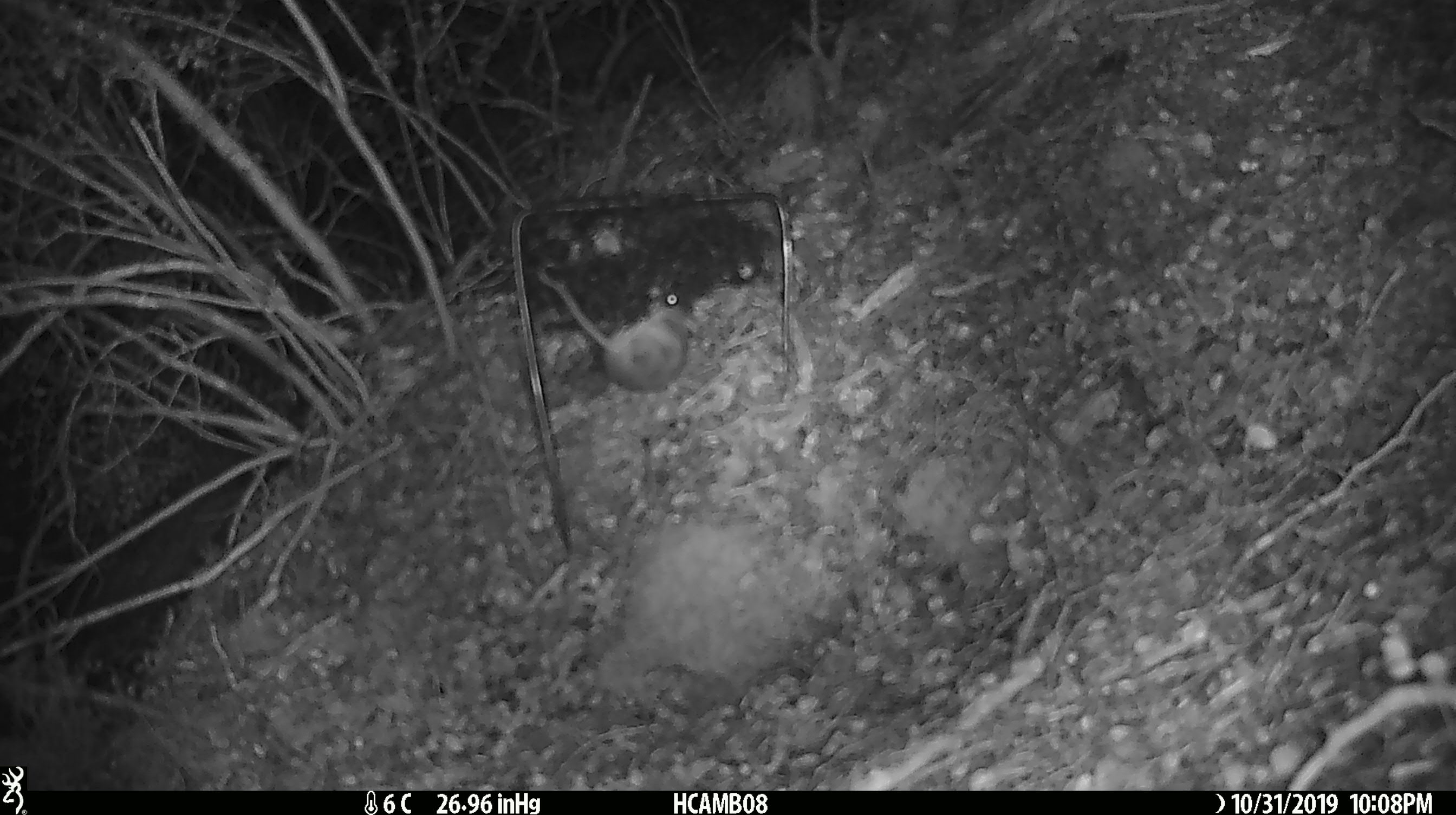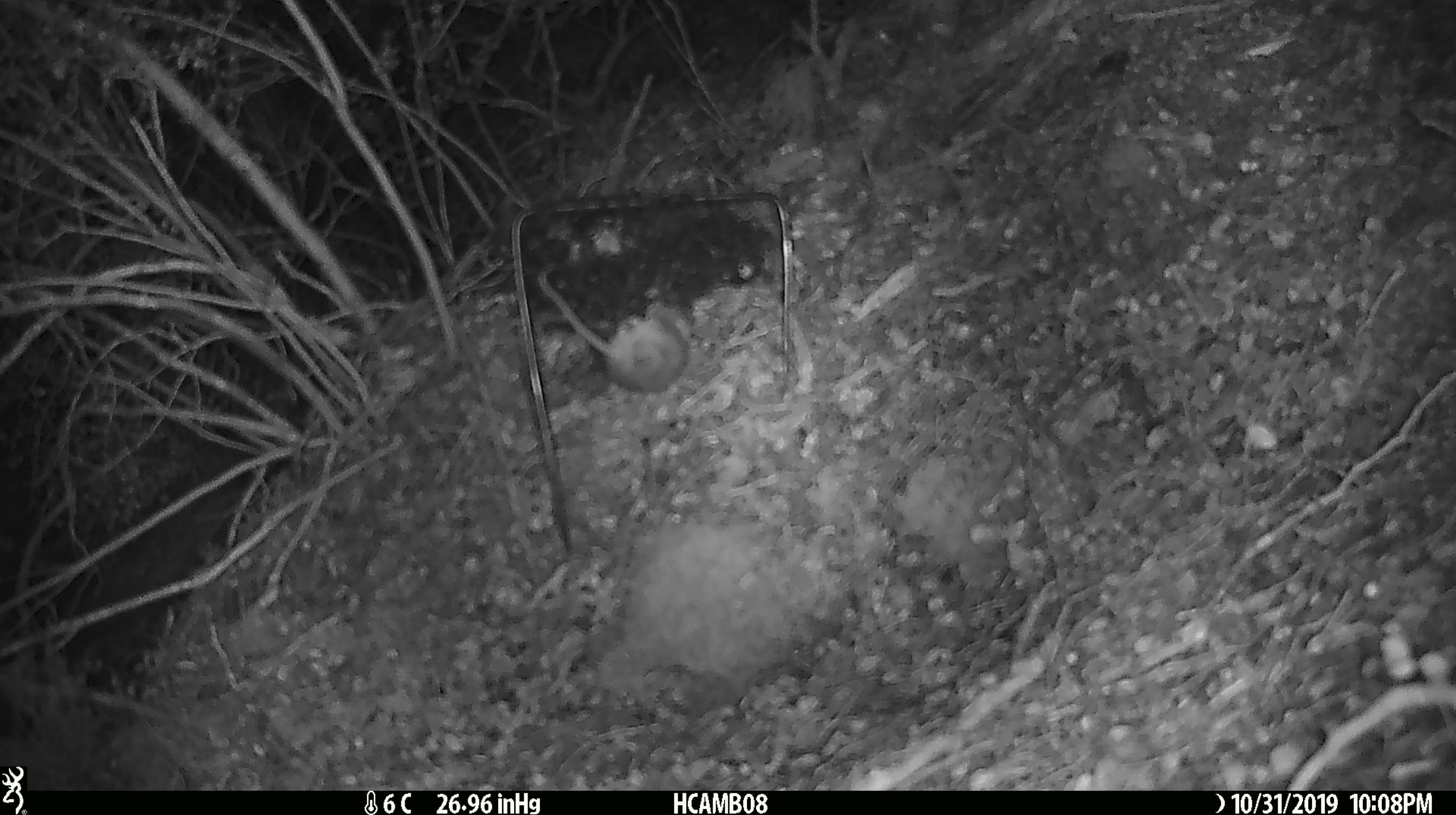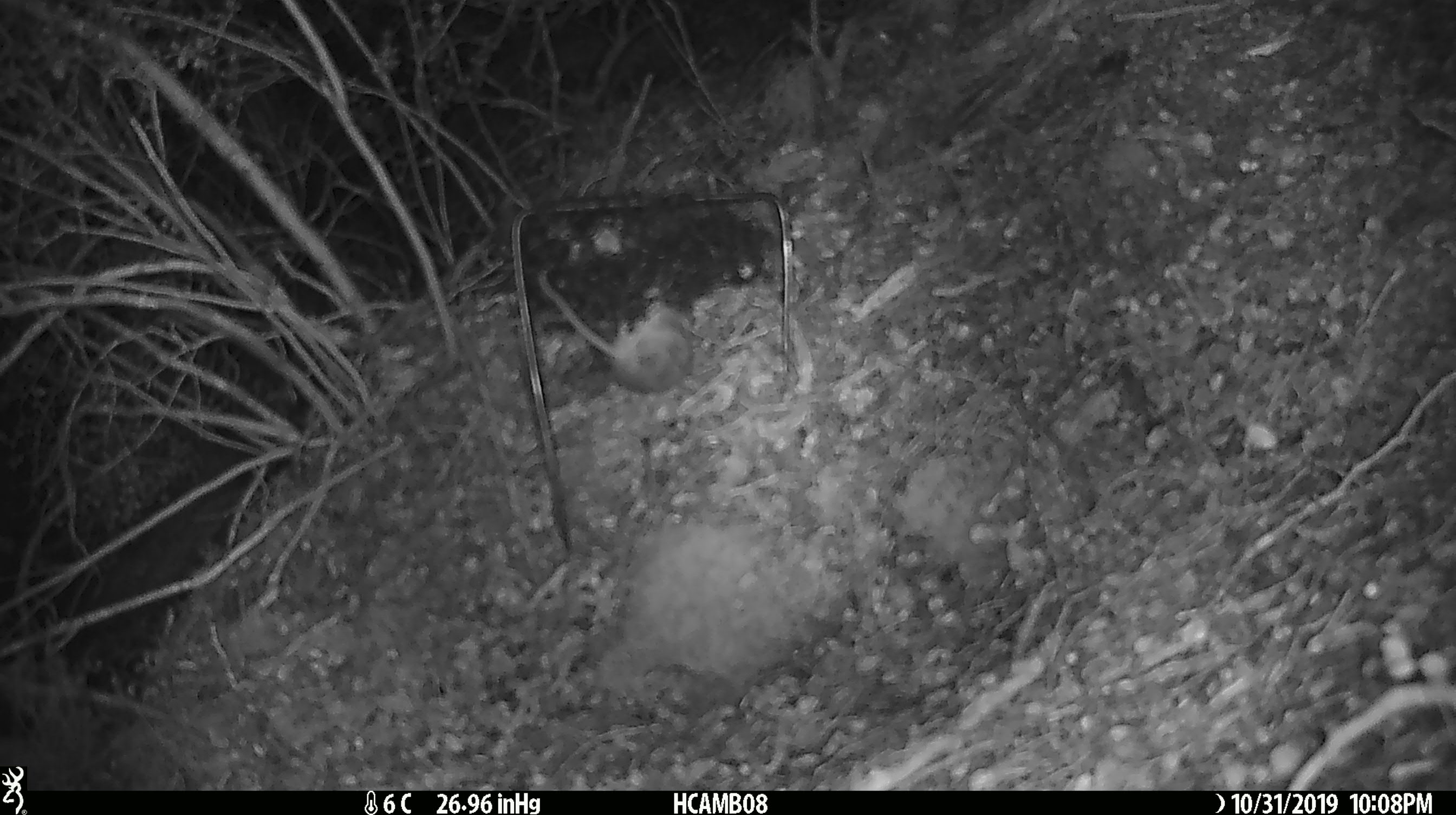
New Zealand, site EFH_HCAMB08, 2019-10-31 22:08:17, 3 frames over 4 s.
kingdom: Animalia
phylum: Chordata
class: Mammalia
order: Rodentia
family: Muridae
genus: Mus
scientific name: Mus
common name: mouse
Mouse (Mus).